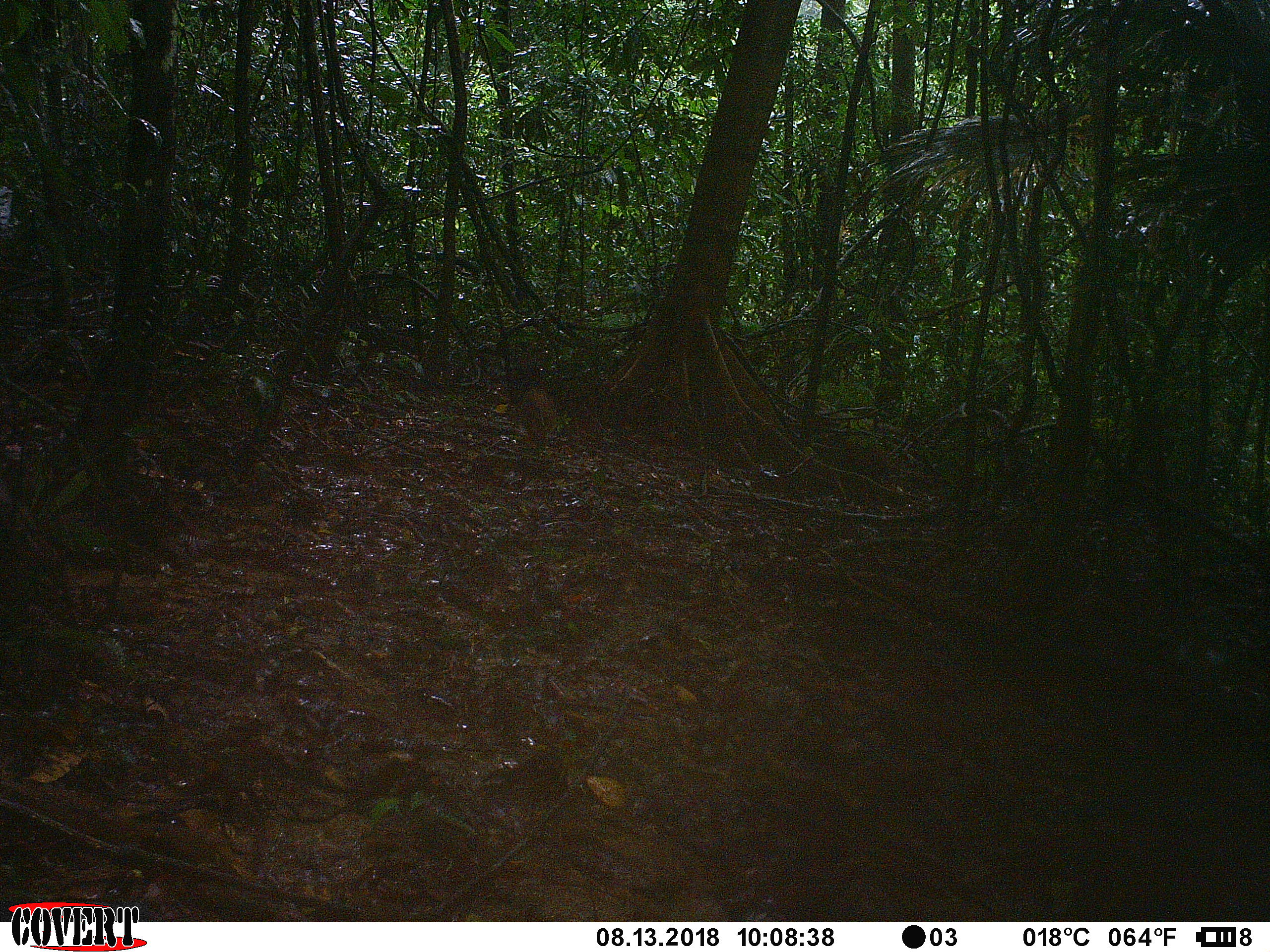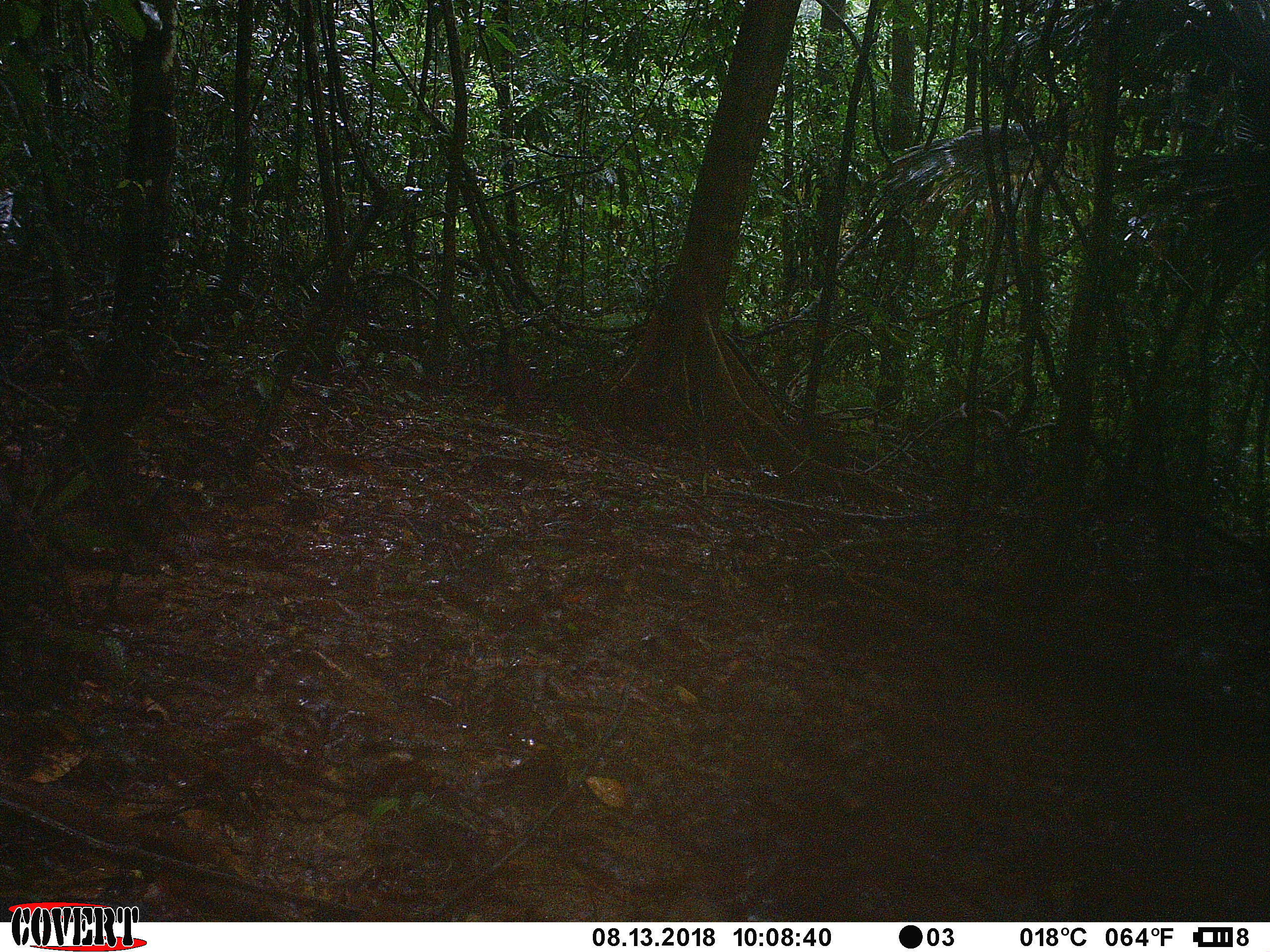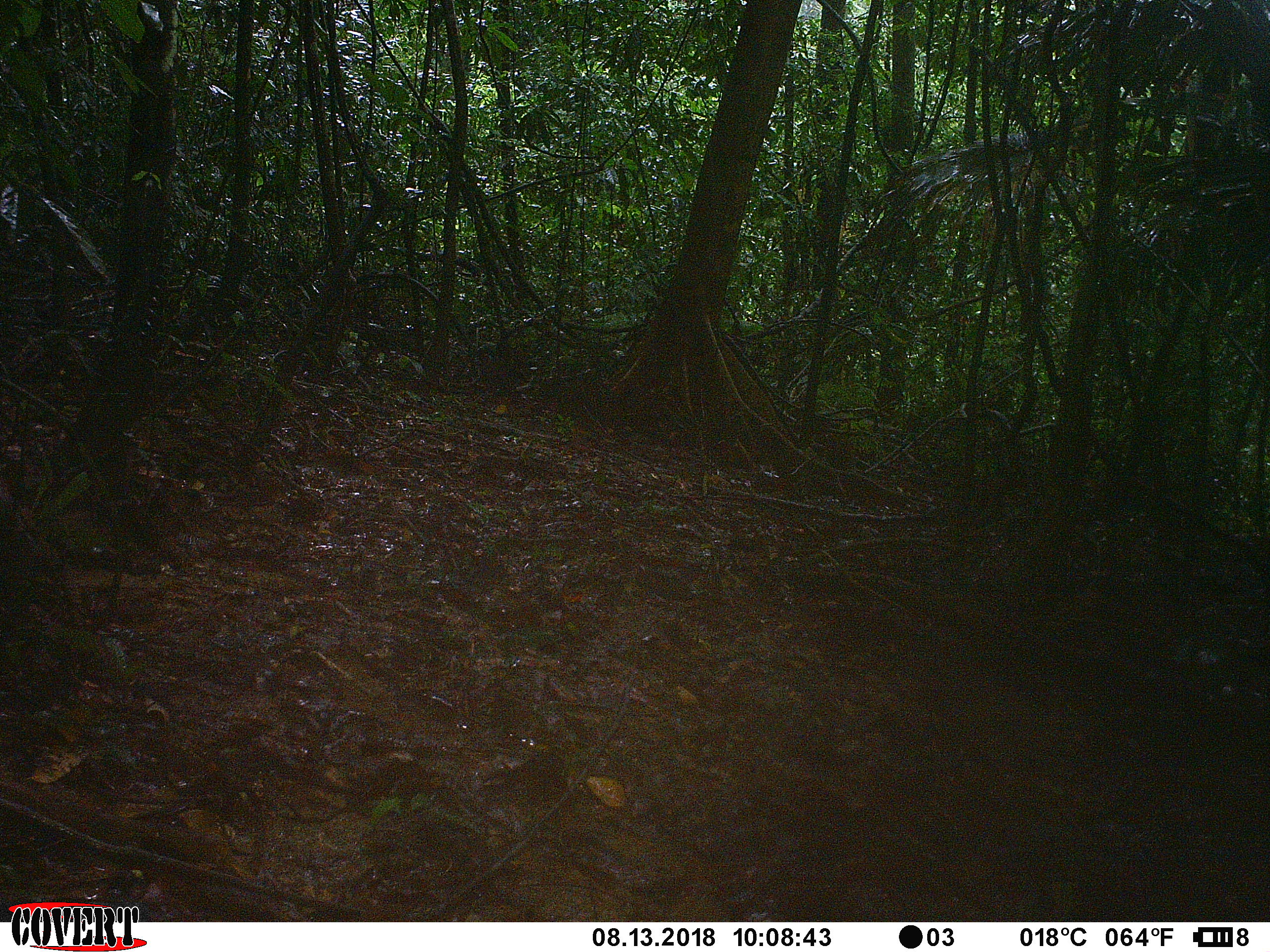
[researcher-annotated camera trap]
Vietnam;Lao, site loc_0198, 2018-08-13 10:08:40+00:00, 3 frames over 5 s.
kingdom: Animalia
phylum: Chordata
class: Mammalia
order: Artiodactyla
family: Suidae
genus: Sus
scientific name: Sus scrofa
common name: eurasian wild pig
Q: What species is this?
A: Eurasian wild pig (Sus scrofa).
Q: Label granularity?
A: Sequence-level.